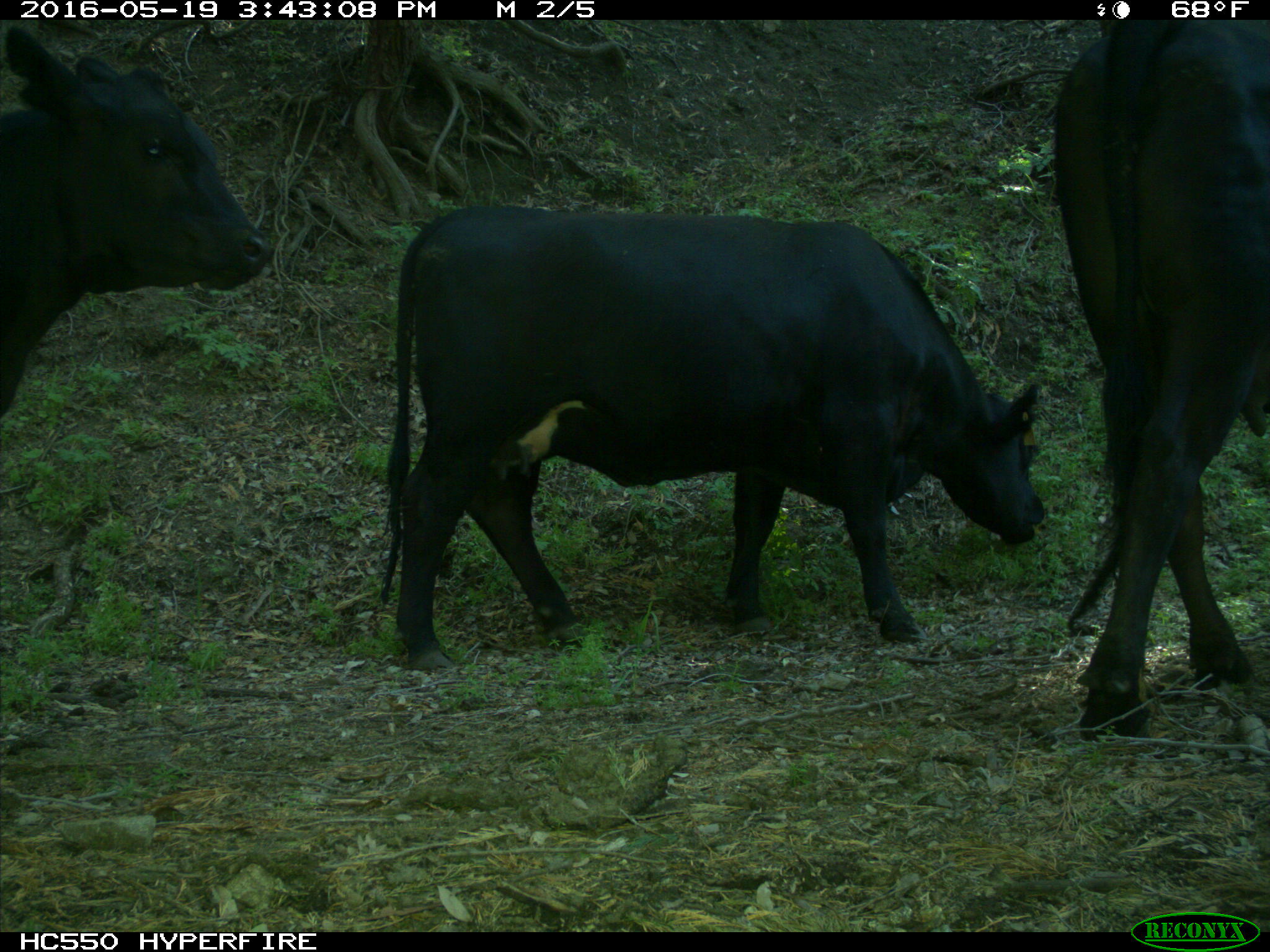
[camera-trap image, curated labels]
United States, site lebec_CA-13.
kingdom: Animalia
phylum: Chordata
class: Mammalia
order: Artiodactyla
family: Bovidae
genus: Bos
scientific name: Bos taurus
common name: domestic cow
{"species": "Bos taurus (domestic cow)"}